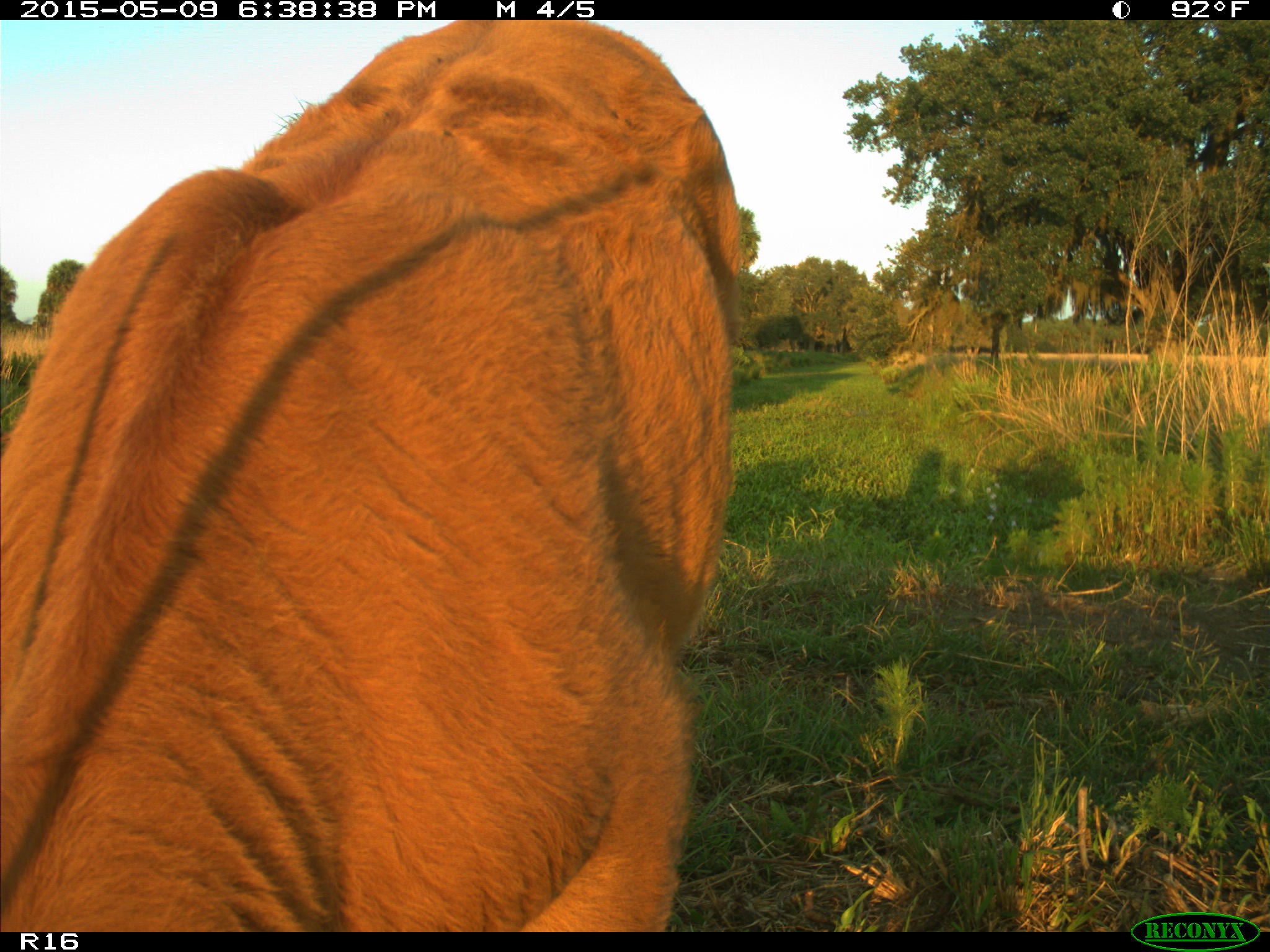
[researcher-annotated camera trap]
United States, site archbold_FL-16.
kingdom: Animalia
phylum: Chordata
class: Mammalia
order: Artiodactyla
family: Bovidae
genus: Bos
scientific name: Bos taurus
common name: domestic cow